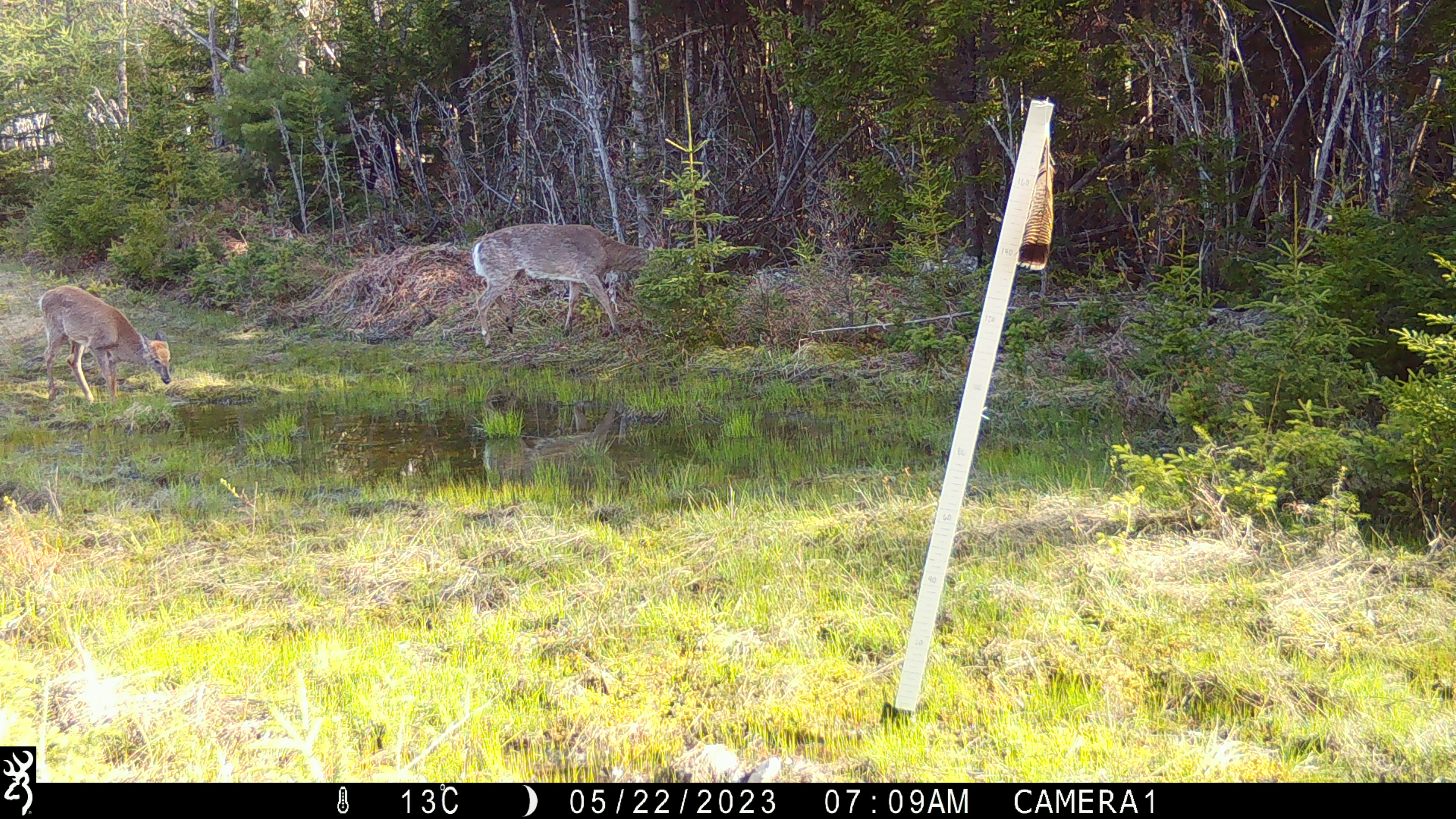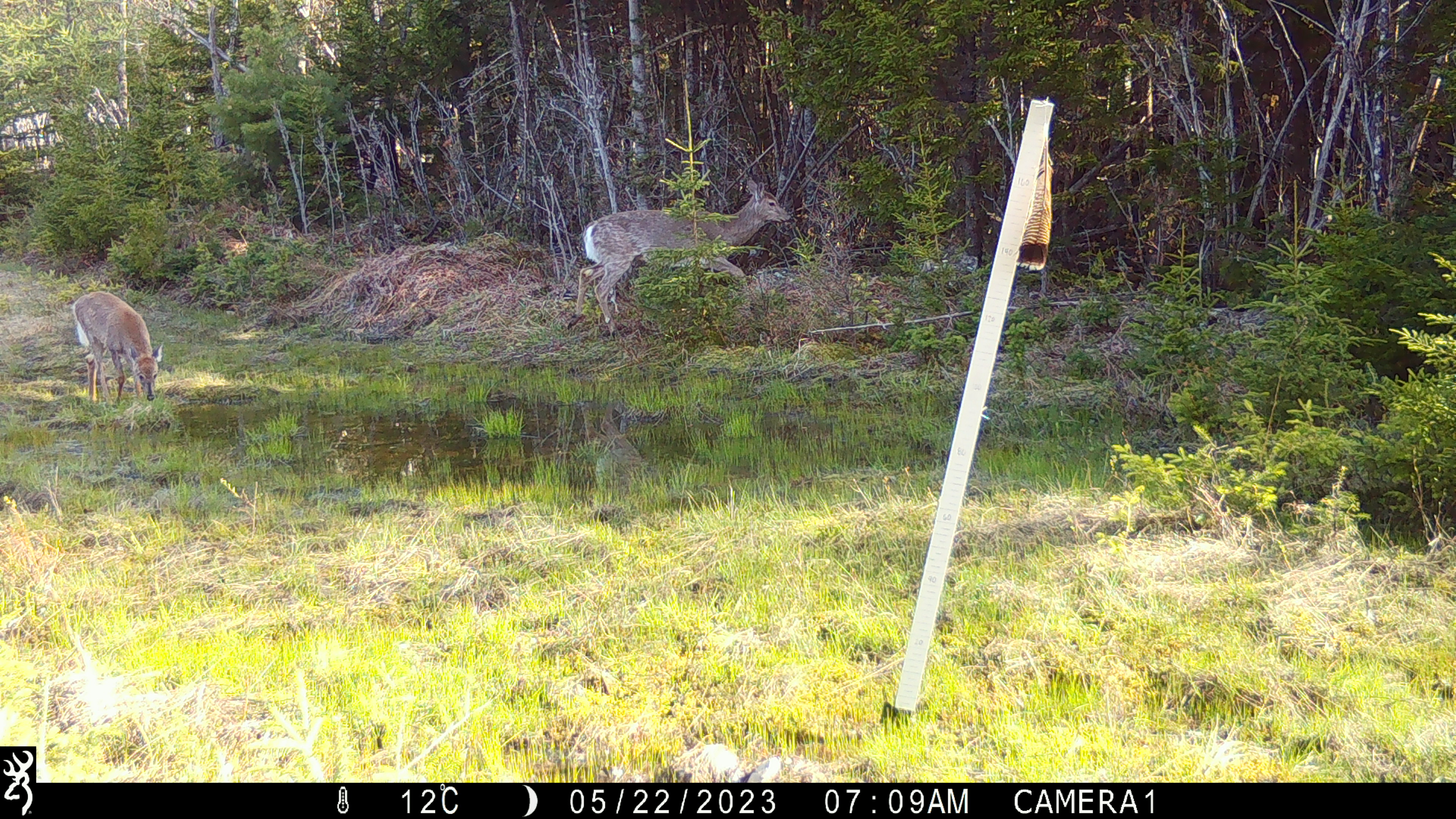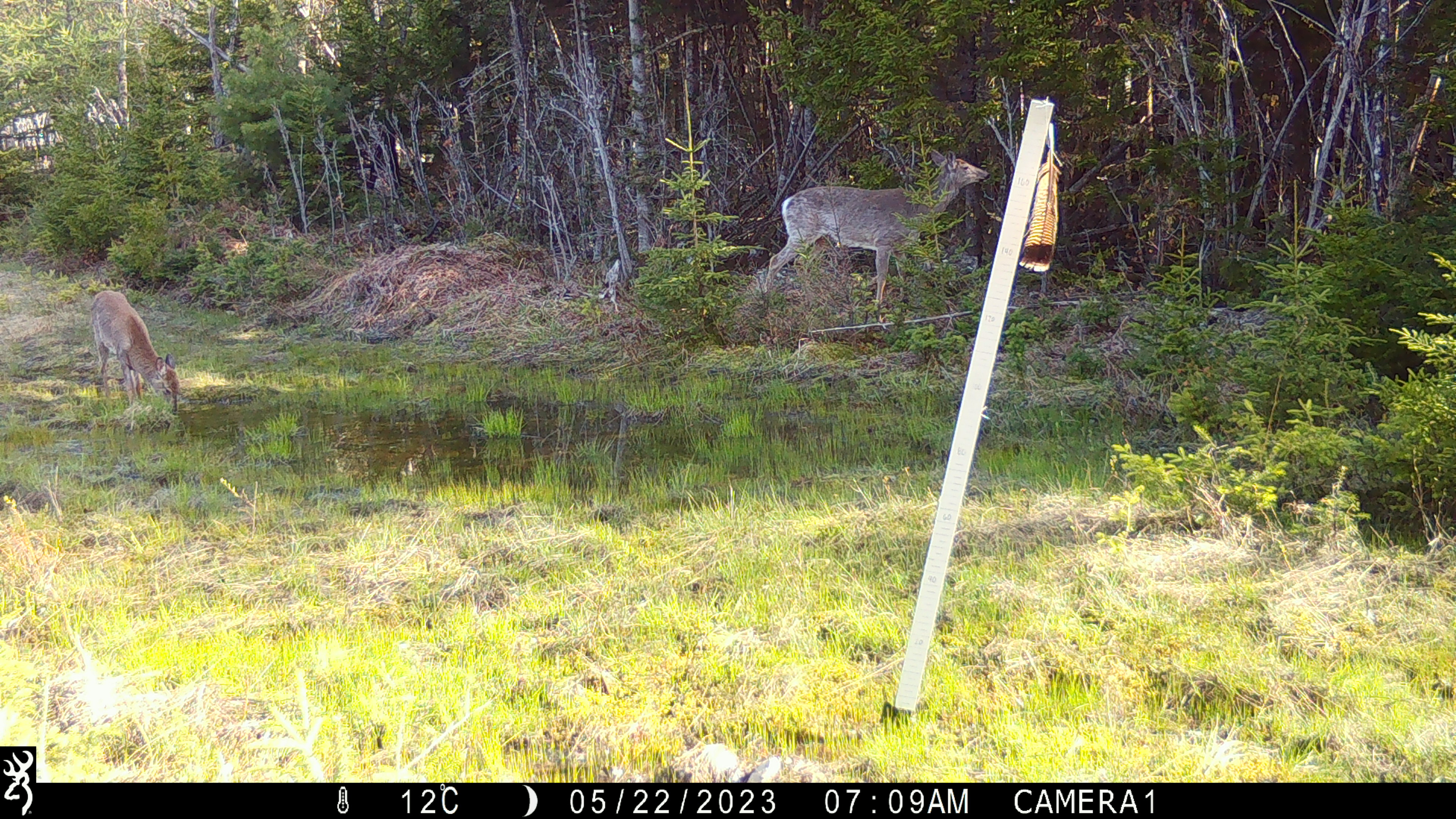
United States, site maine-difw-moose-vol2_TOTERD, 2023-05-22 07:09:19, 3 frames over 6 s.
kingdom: Animalia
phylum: Chordata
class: Mammalia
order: Artiodactyla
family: Cervidae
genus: Odocoileus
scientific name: Odocoileus virginianus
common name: white-tailed deer